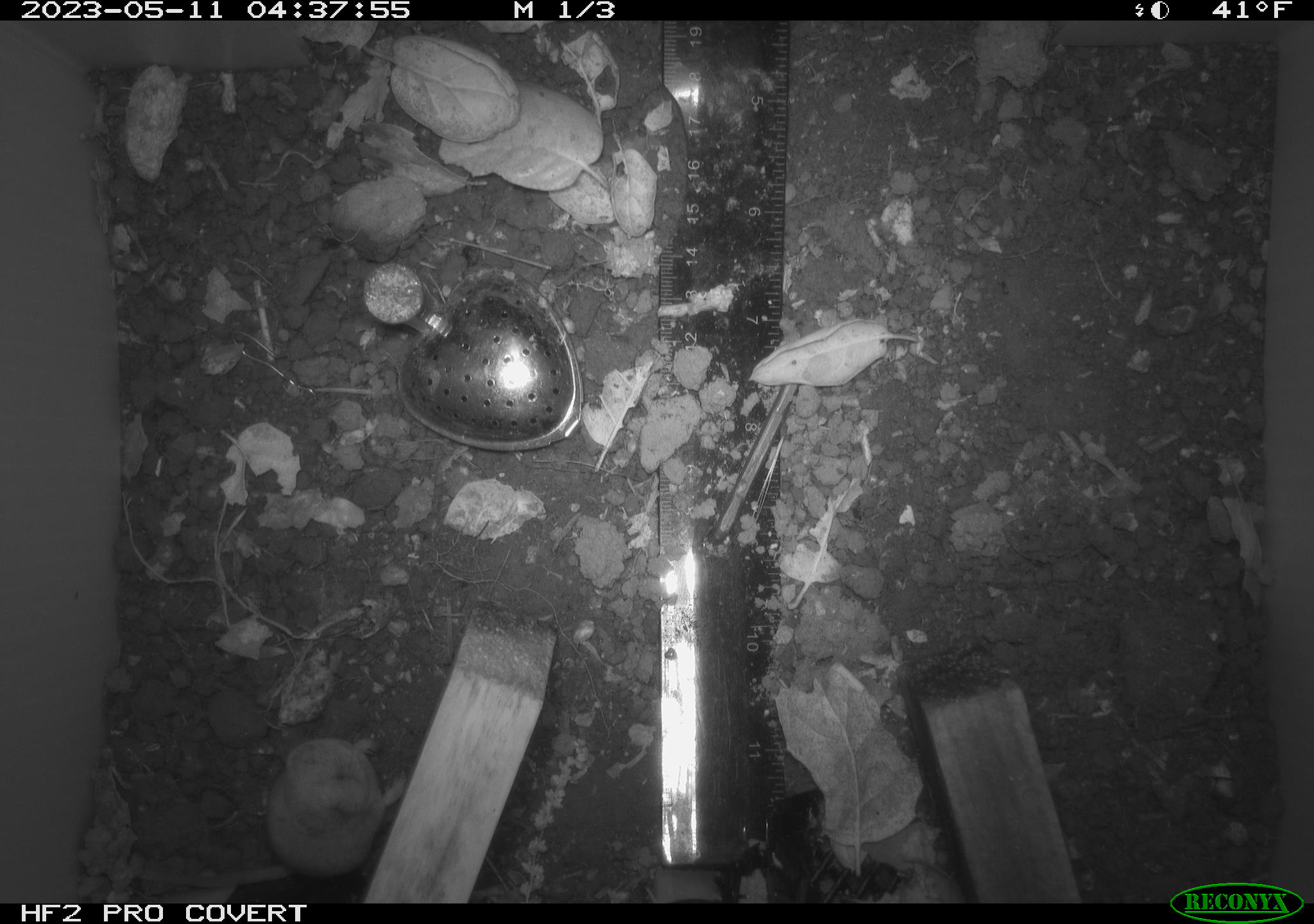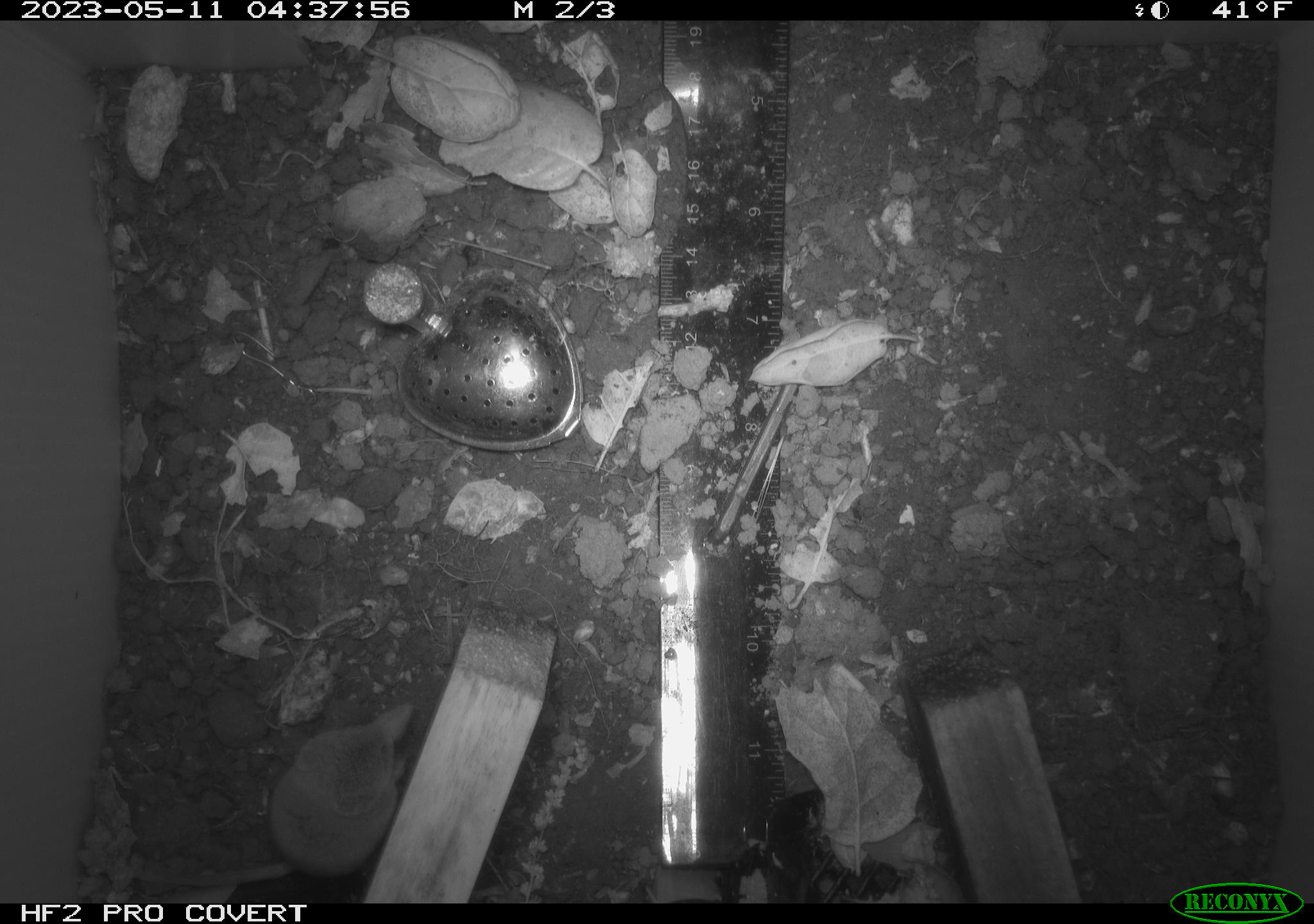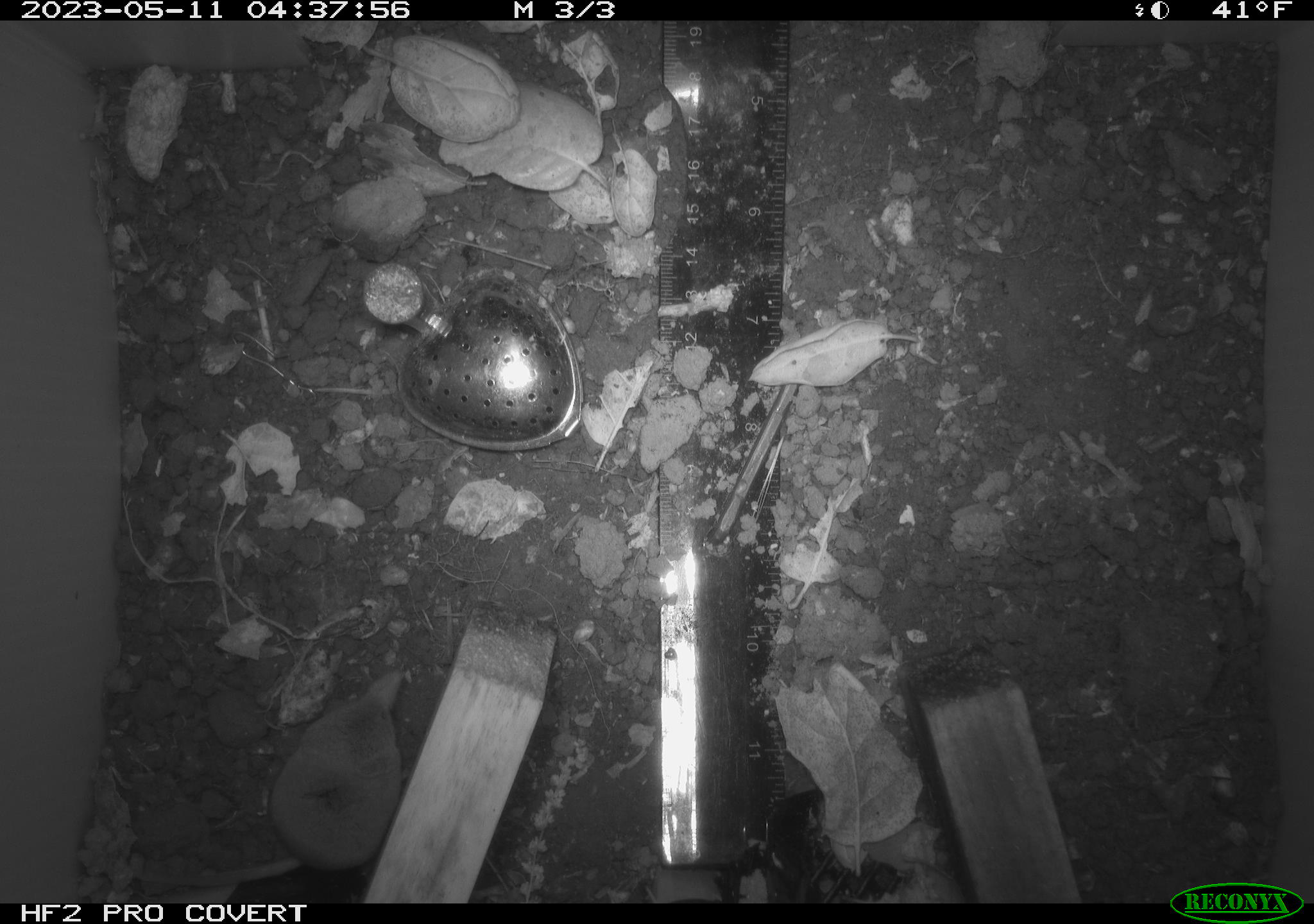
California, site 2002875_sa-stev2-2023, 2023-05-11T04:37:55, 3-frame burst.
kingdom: Animalia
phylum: Chordata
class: Mammalia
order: Eulipotyphla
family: Soricidae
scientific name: Soricidae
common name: shrews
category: soricidae family